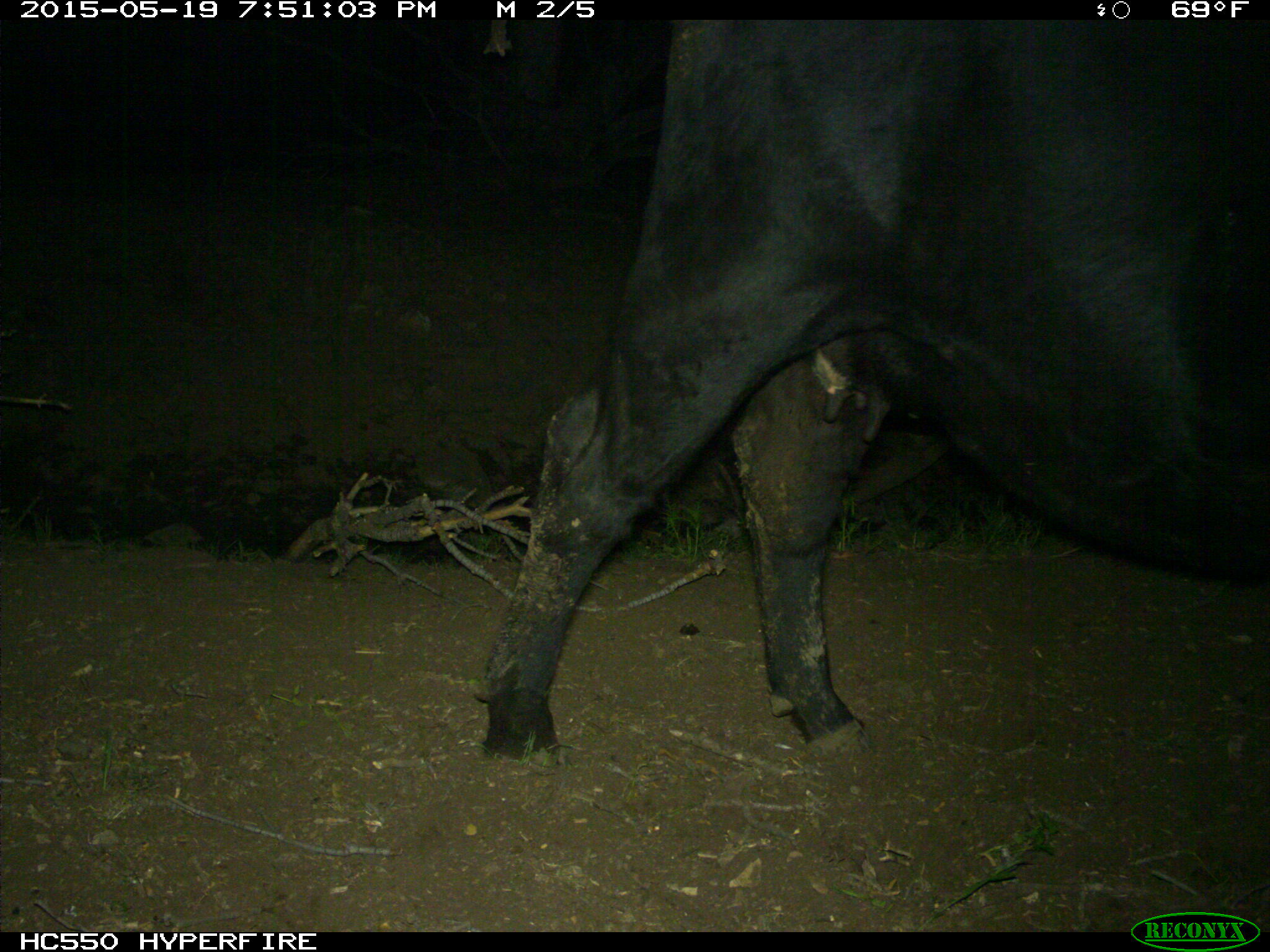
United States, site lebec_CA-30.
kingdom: Animalia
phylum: Chordata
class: Mammalia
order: Artiodactyla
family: Bovidae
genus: Bos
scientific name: Bos taurus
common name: domestic cow